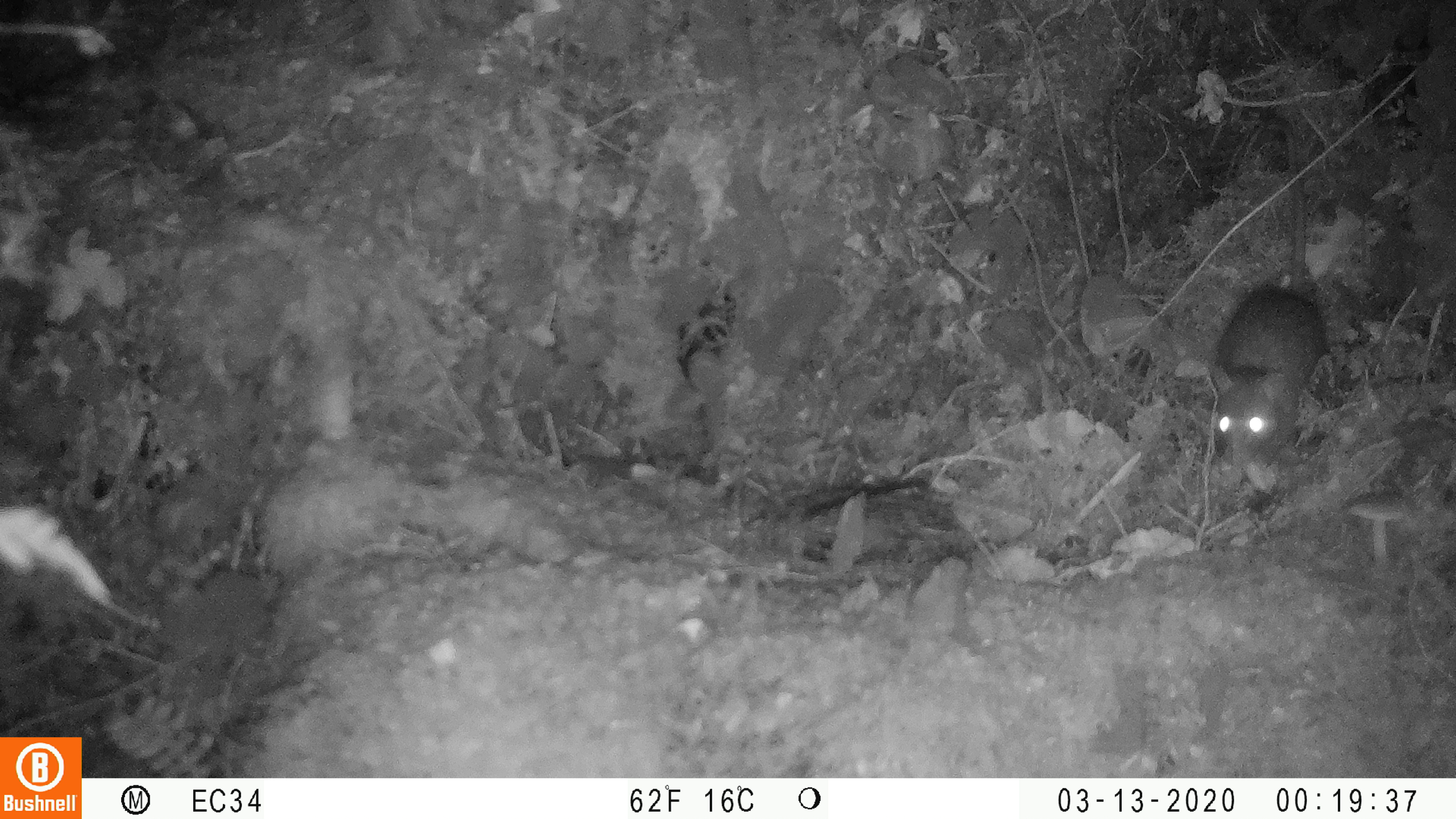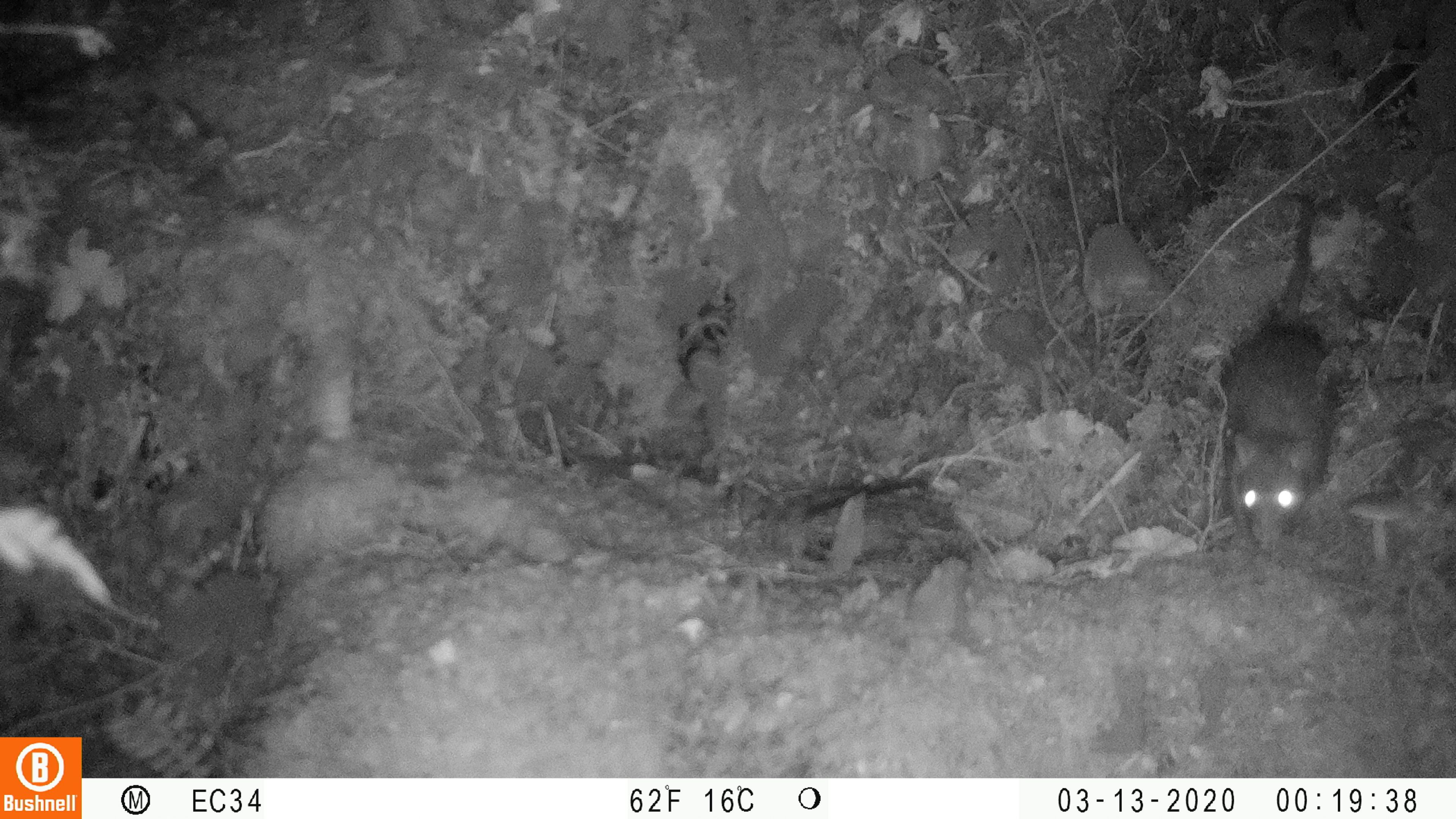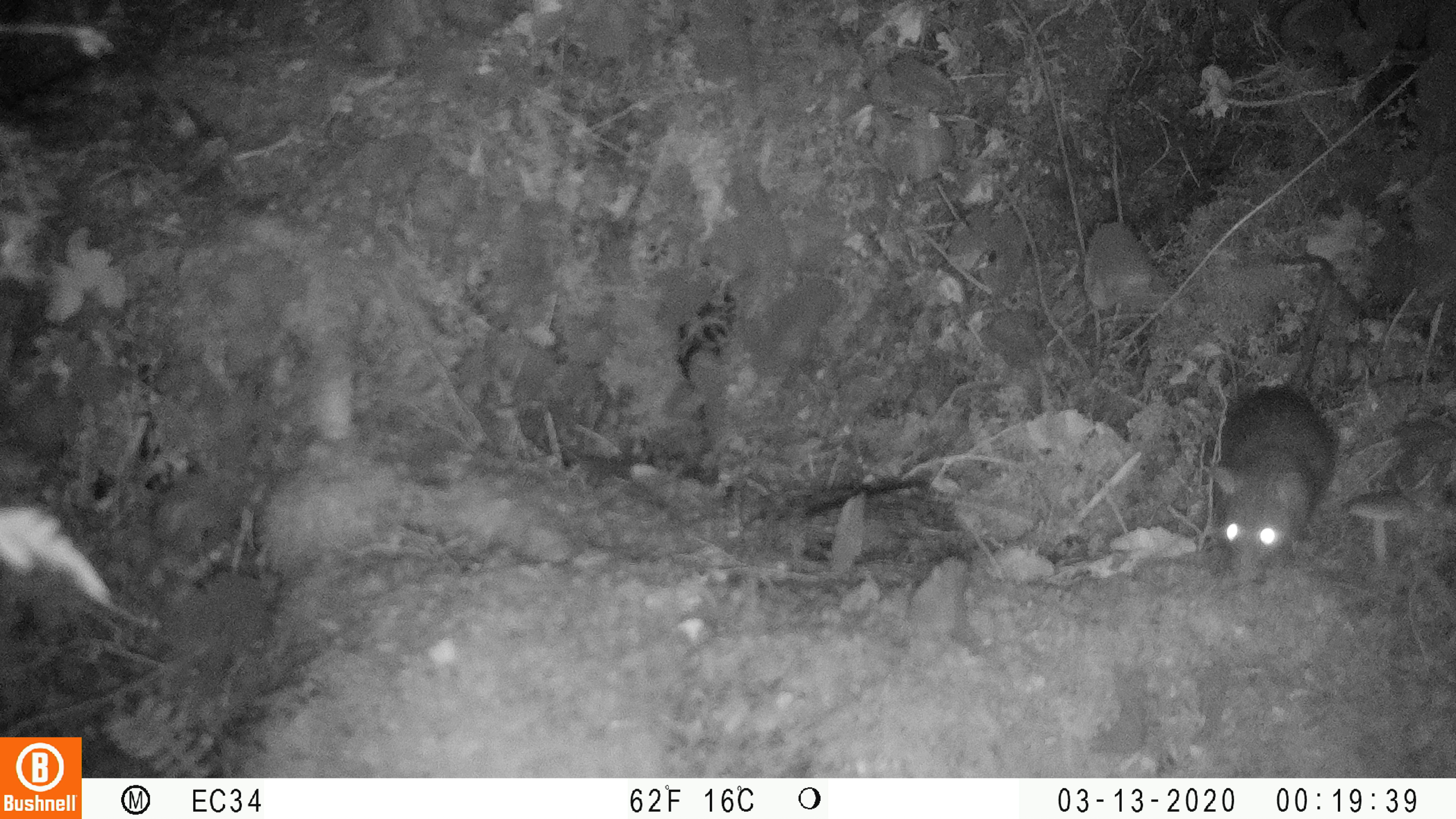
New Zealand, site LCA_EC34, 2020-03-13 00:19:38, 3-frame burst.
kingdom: Animalia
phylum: Chordata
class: Mammalia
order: Rodentia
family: Muridae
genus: Rattus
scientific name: Rattus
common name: rat